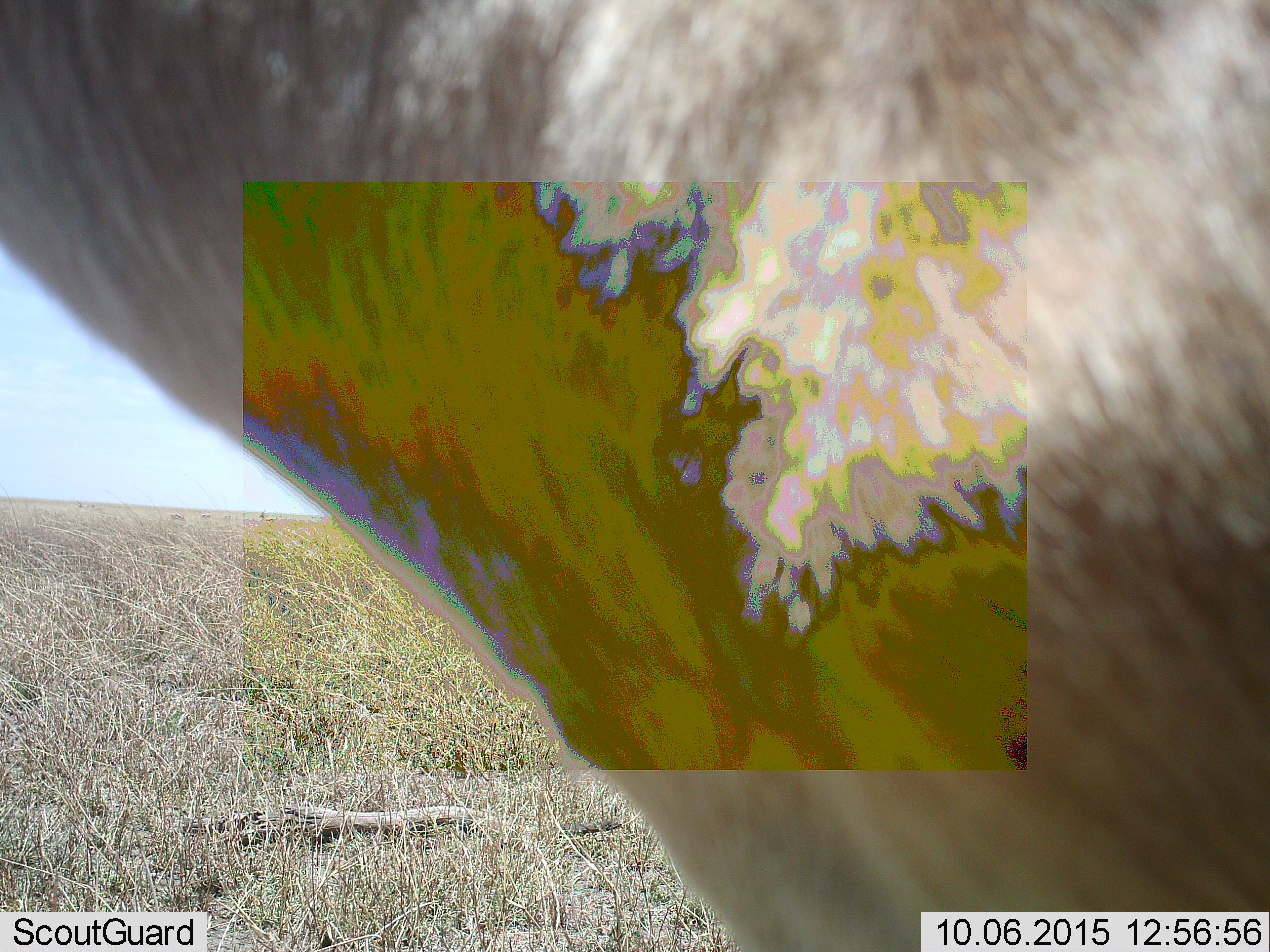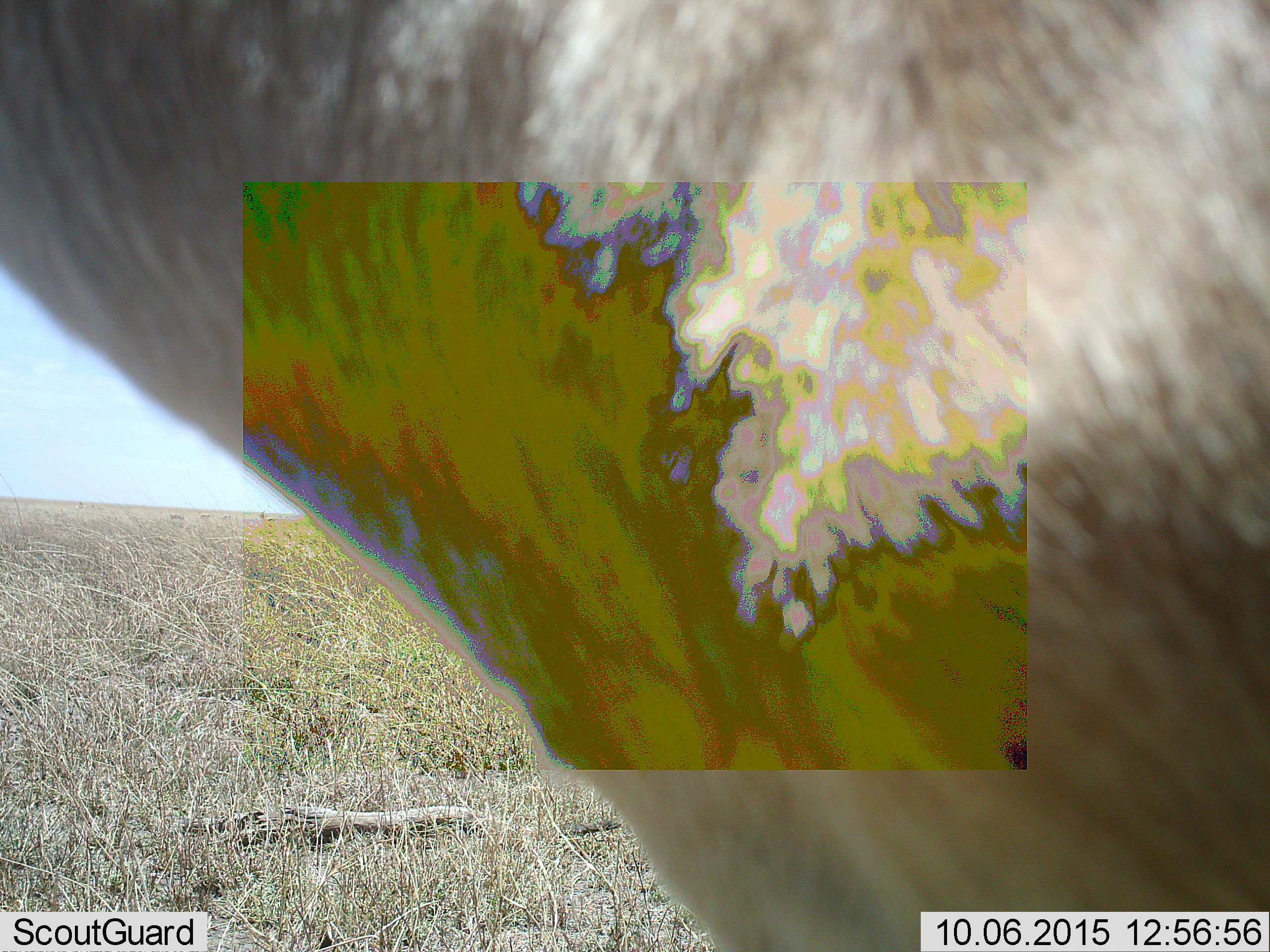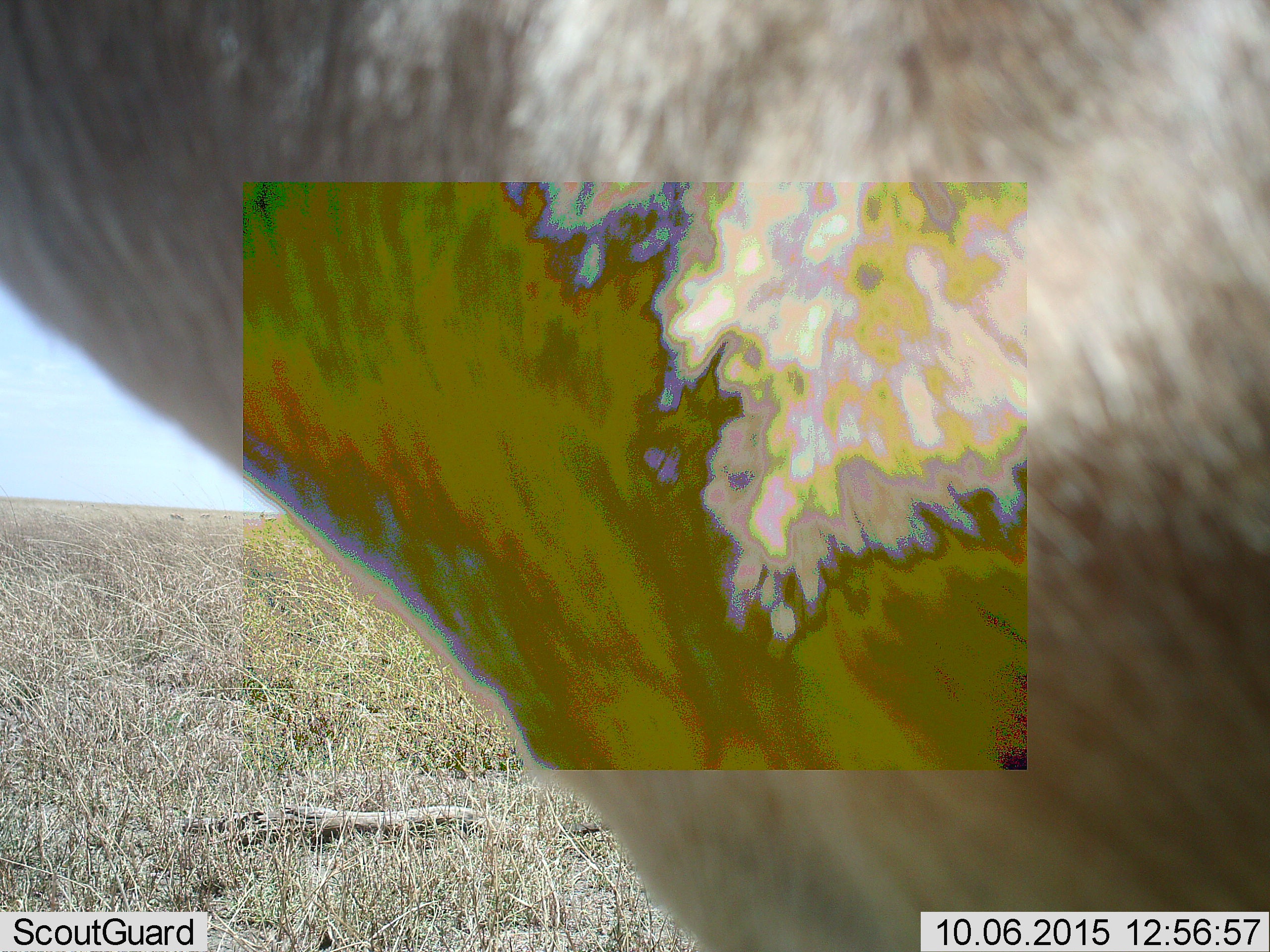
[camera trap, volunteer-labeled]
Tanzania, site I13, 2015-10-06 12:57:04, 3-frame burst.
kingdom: Animalia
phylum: Chordata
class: Mammalia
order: Artiodactyla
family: Bovidae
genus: Eudorcas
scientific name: Eudorcas thomsonii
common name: thomson's gazelle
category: gazellethomsons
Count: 6.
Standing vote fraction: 75%.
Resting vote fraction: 0%.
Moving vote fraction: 0%.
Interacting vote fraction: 0%.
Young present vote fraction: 0%.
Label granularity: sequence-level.